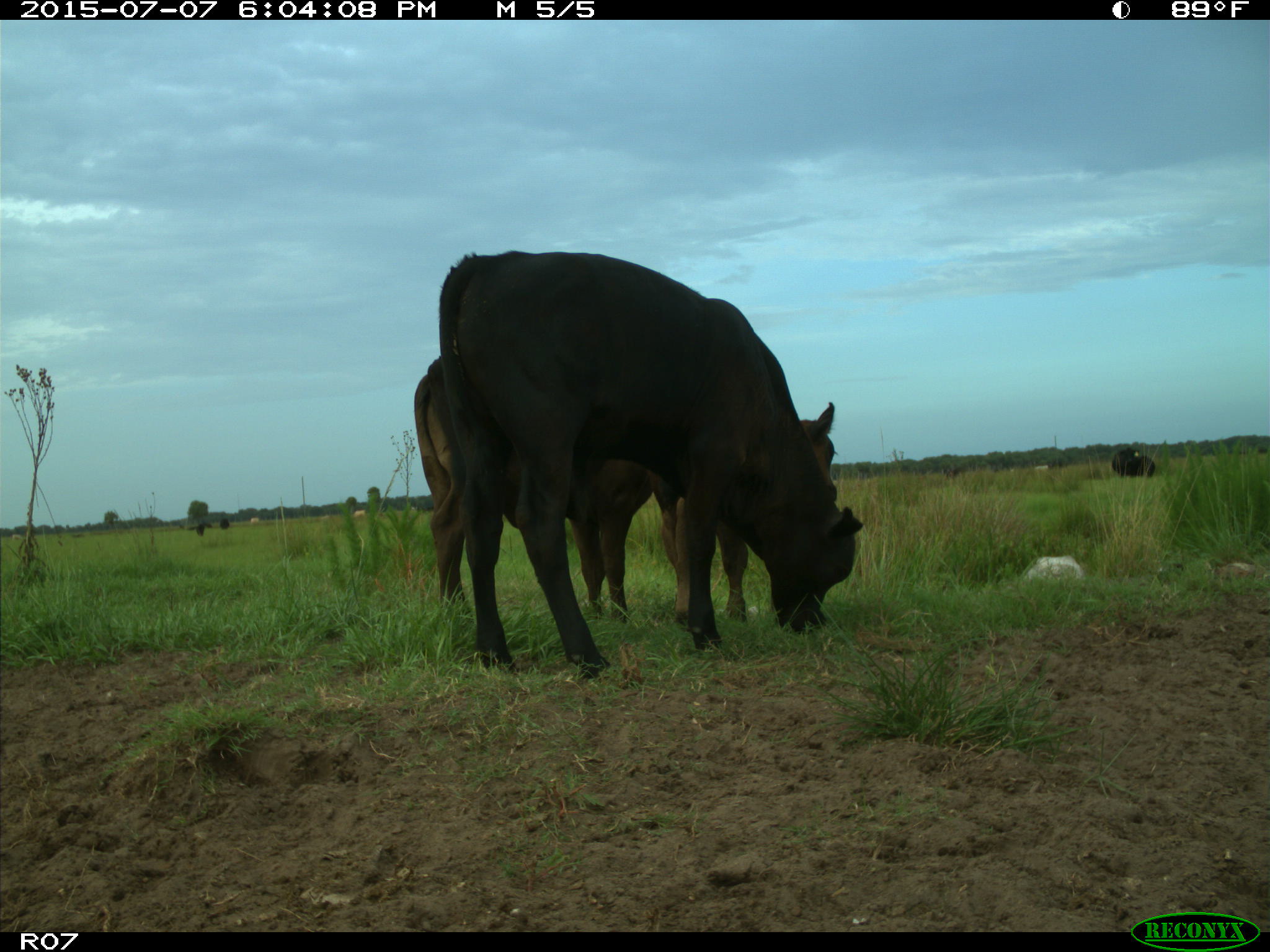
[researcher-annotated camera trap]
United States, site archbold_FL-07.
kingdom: Animalia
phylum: Chordata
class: Mammalia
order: Artiodactyla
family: Bovidae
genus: Bos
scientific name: Bos taurus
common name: domestic cow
Bos taurus (domestic cow).